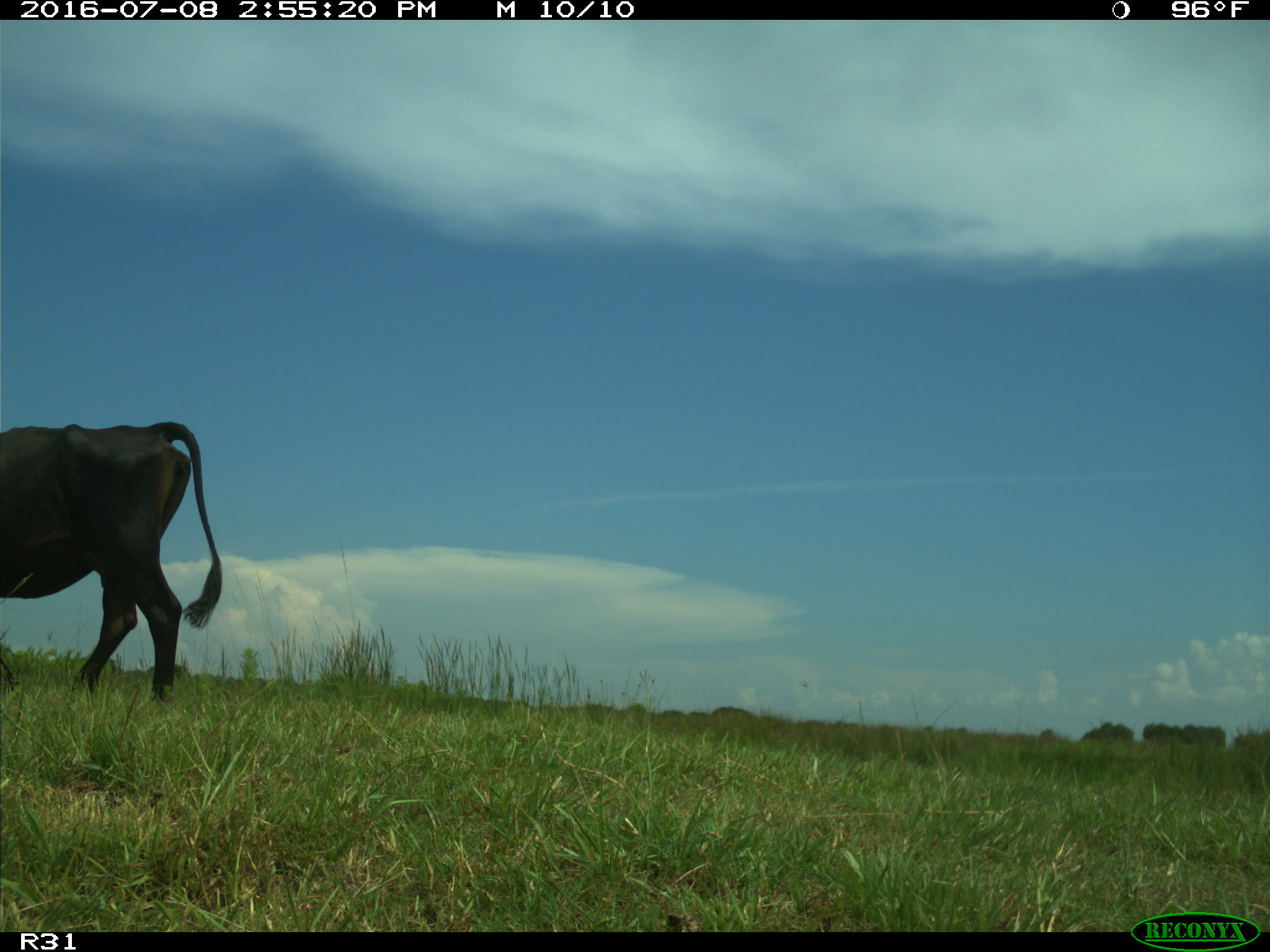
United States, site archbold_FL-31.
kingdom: Animalia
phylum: Chordata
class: Mammalia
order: Artiodactyla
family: Bovidae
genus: Bos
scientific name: Bos taurus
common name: domestic cow